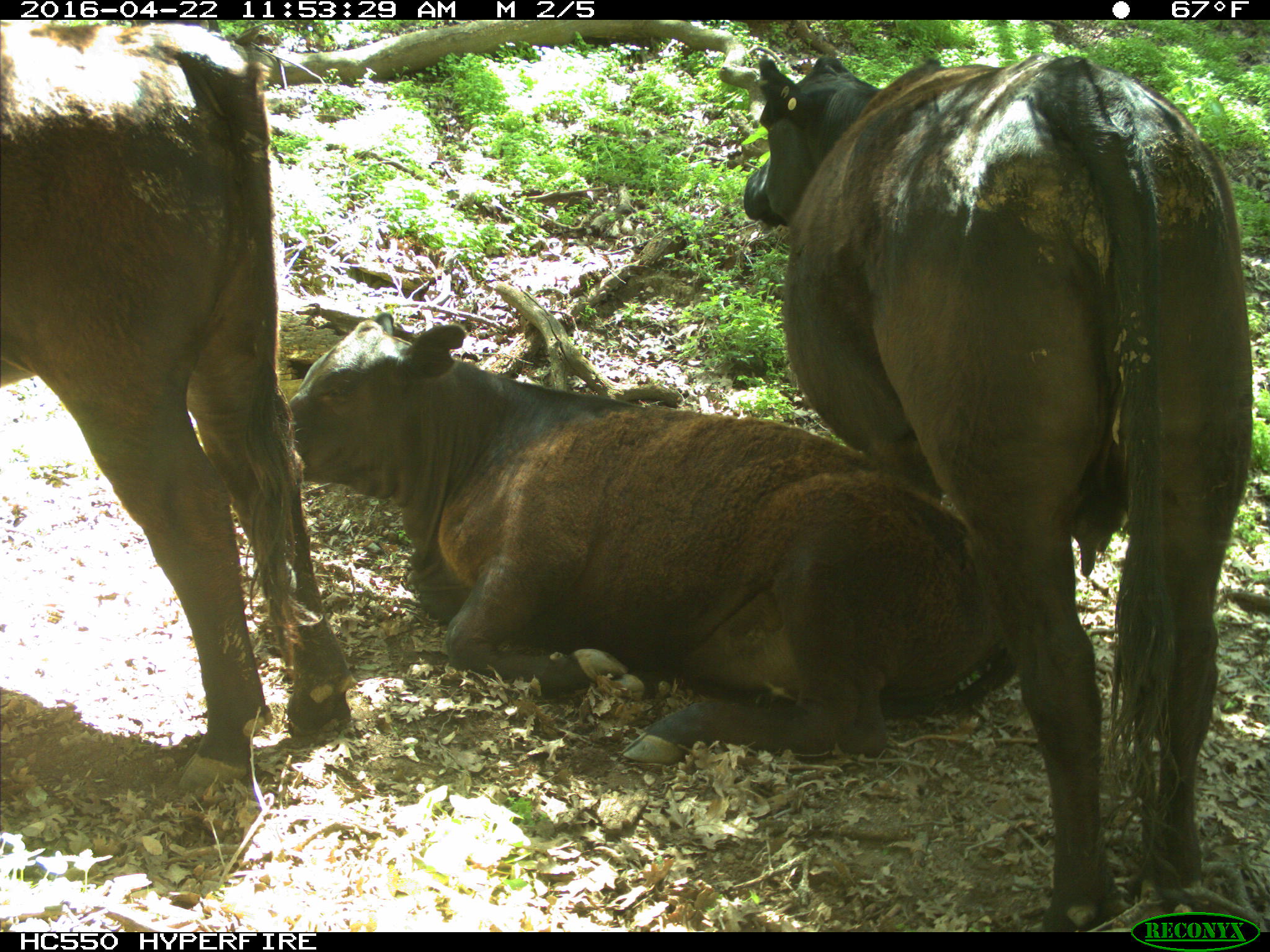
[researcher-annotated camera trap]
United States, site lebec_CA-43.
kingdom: Animalia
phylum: Chordata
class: Mammalia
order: Artiodactyla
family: Bovidae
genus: Bos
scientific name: Bos taurus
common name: domestic cow